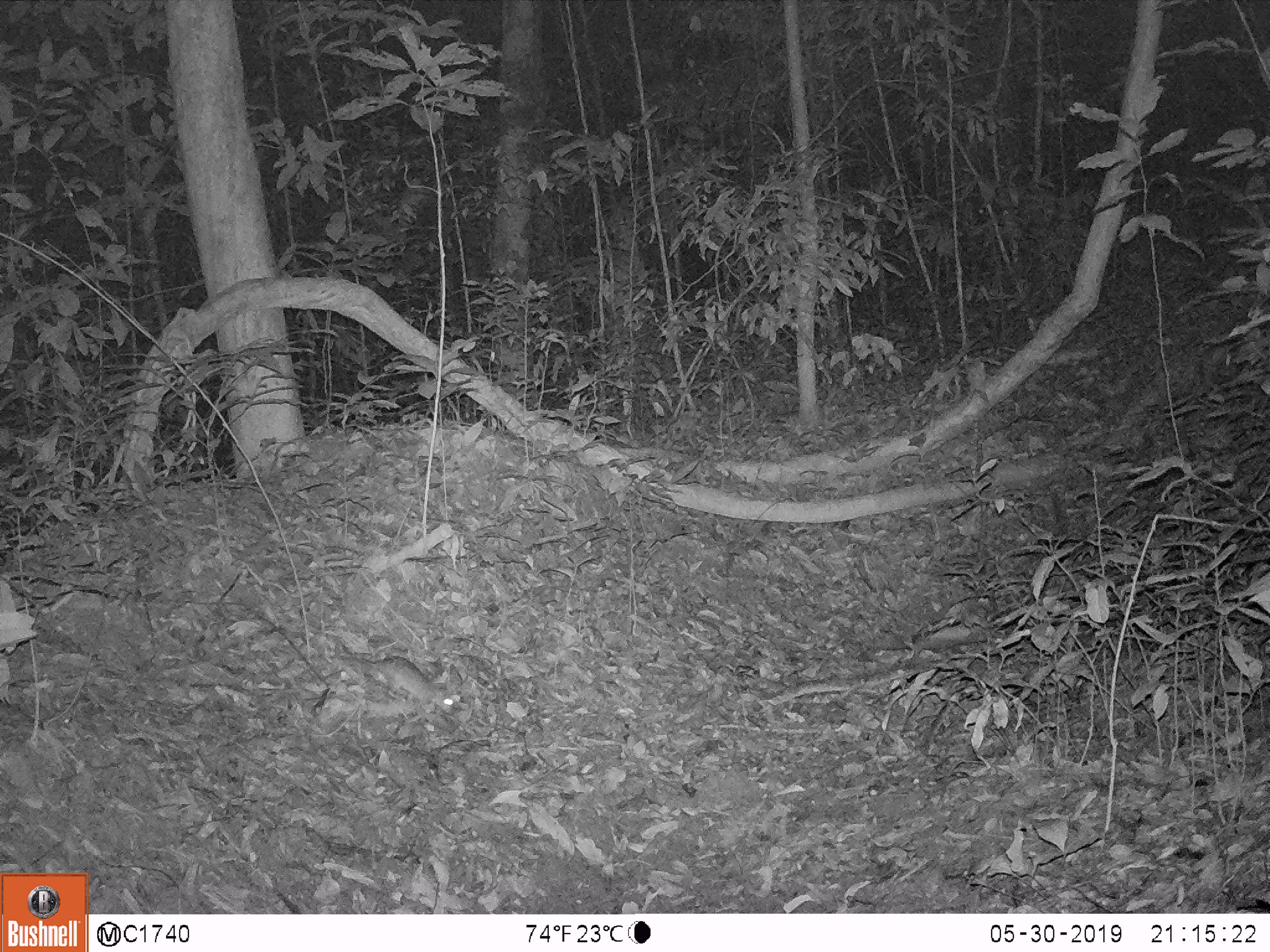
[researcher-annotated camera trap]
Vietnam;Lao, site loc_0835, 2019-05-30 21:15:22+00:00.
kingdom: Animalia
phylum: Chordata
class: Mammalia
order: Rodentia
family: Muridae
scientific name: Muridae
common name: old-world mice and rats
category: unidentified murid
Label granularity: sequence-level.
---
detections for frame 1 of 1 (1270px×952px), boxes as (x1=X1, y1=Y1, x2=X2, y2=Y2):
unidentified murid: (x1=329, y1=653, x2=462, y2=714)